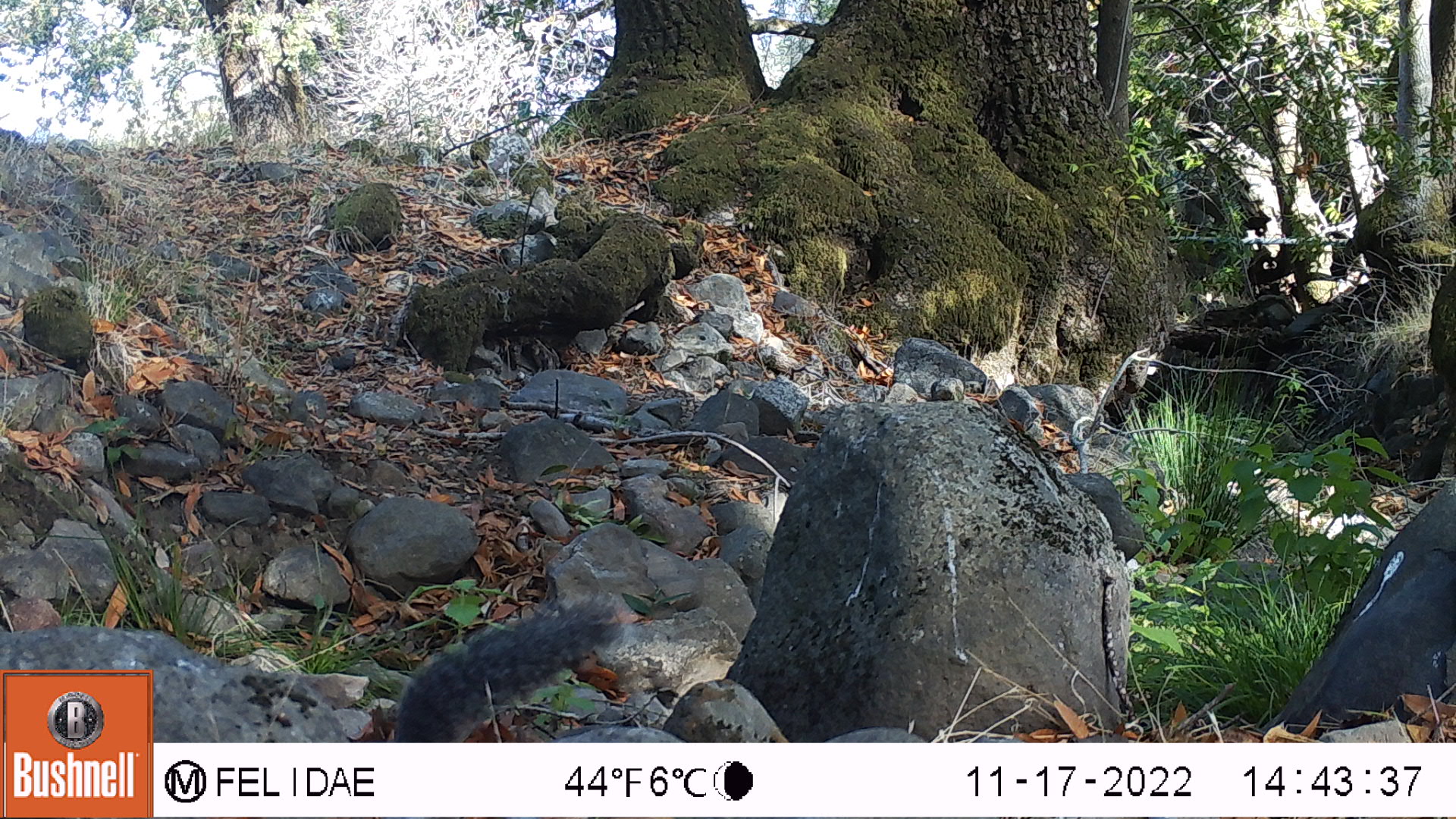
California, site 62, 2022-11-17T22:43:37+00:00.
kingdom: Animalia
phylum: Chordata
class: Mammalia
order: Rodentia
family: Sciuridae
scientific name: Sciuridae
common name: squirrel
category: unknown squirrel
Unknown squirrel (squirrel) (Sciuridae).